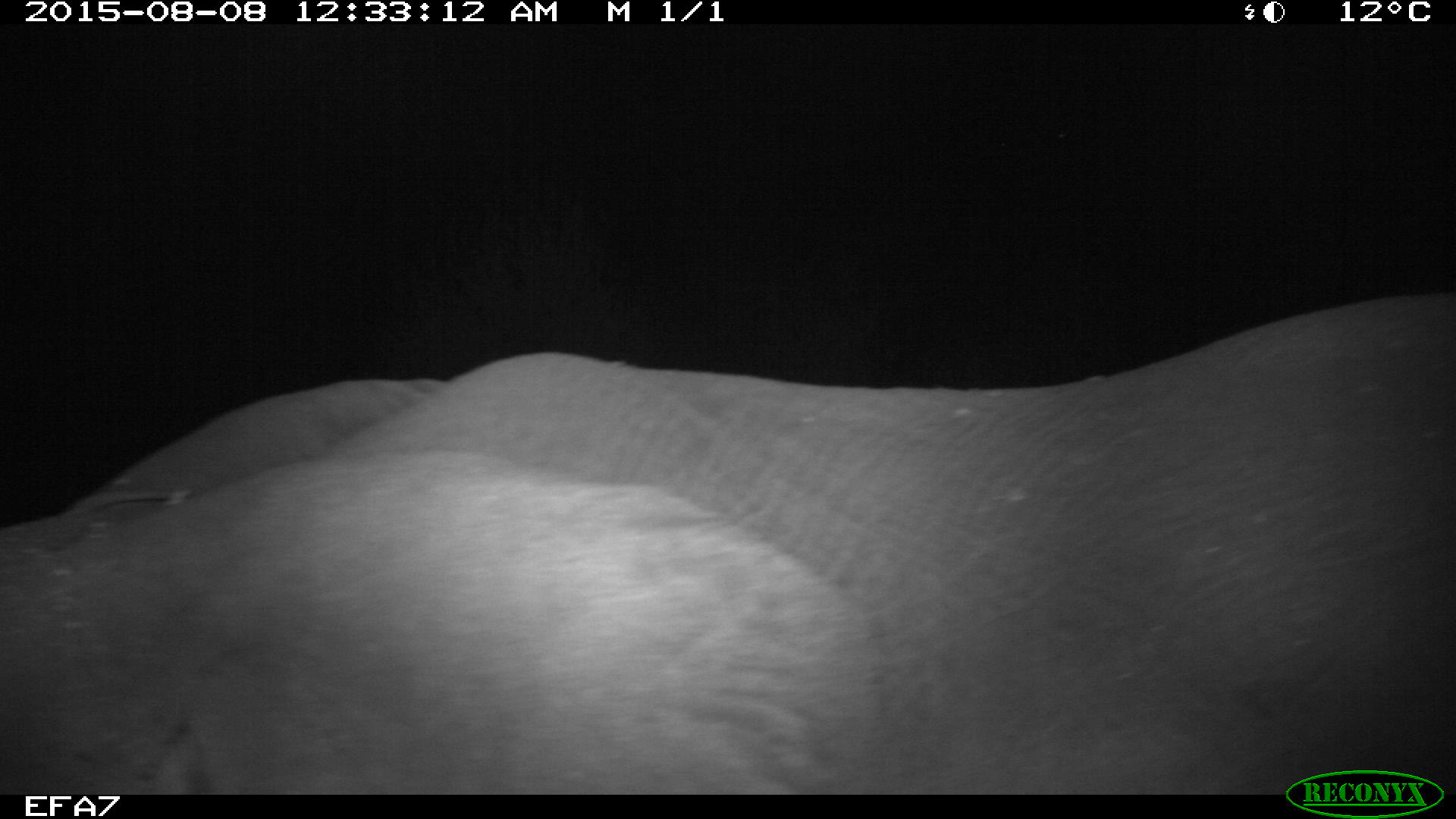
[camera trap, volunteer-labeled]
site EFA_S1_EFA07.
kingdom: Animalia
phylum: Chordata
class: Mammalia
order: Proboscidea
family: Elephantidae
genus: Loxodonta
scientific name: Loxodonta africana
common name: african bush elephant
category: elephant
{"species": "elephant (african bush elephant) (Loxodonta africana)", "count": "1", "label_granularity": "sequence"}